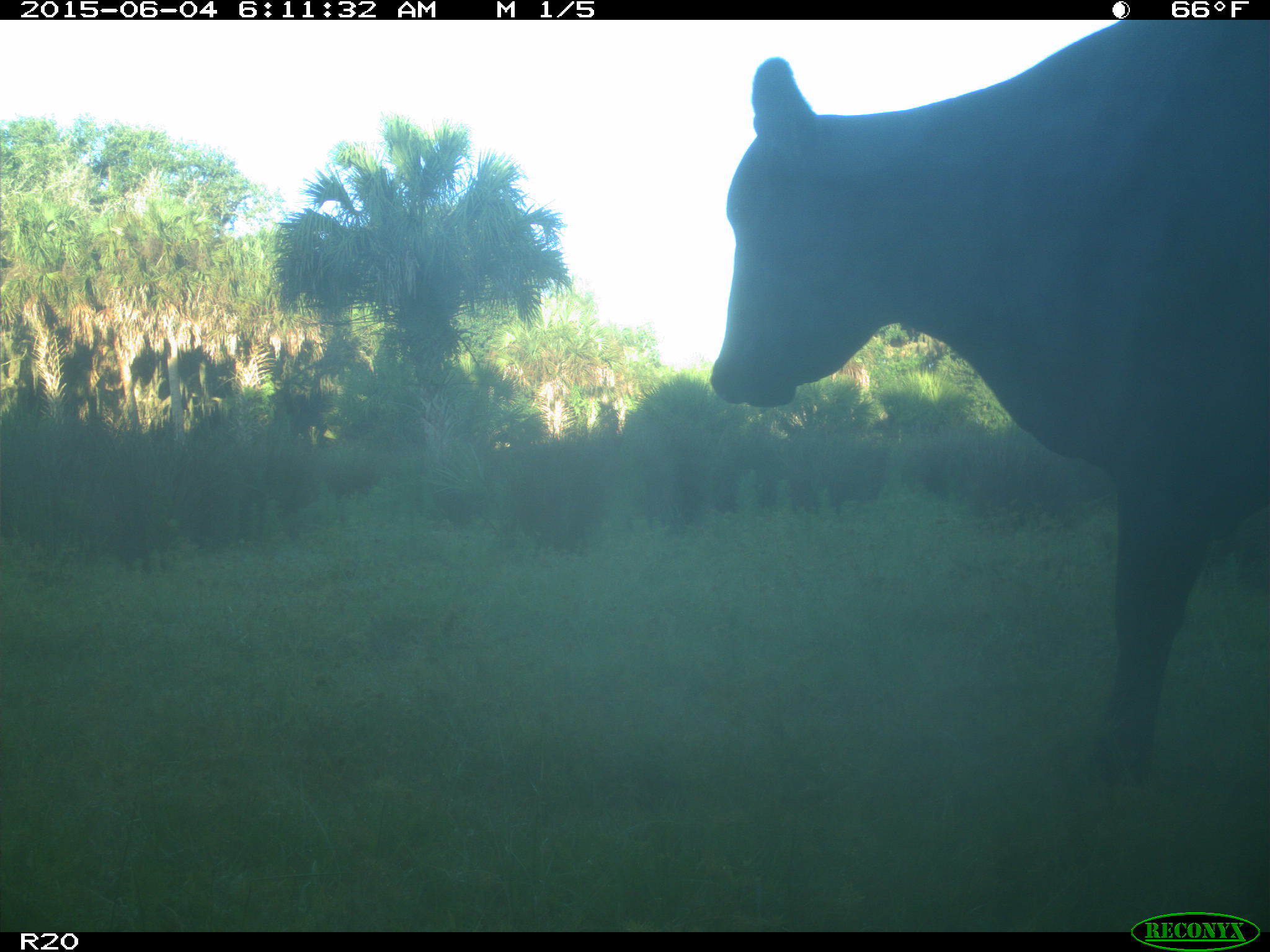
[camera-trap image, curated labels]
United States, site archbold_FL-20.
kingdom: Animalia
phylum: Chordata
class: Mammalia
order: Artiodactyla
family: Bovidae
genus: Bos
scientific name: Bos taurus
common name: domestic cow